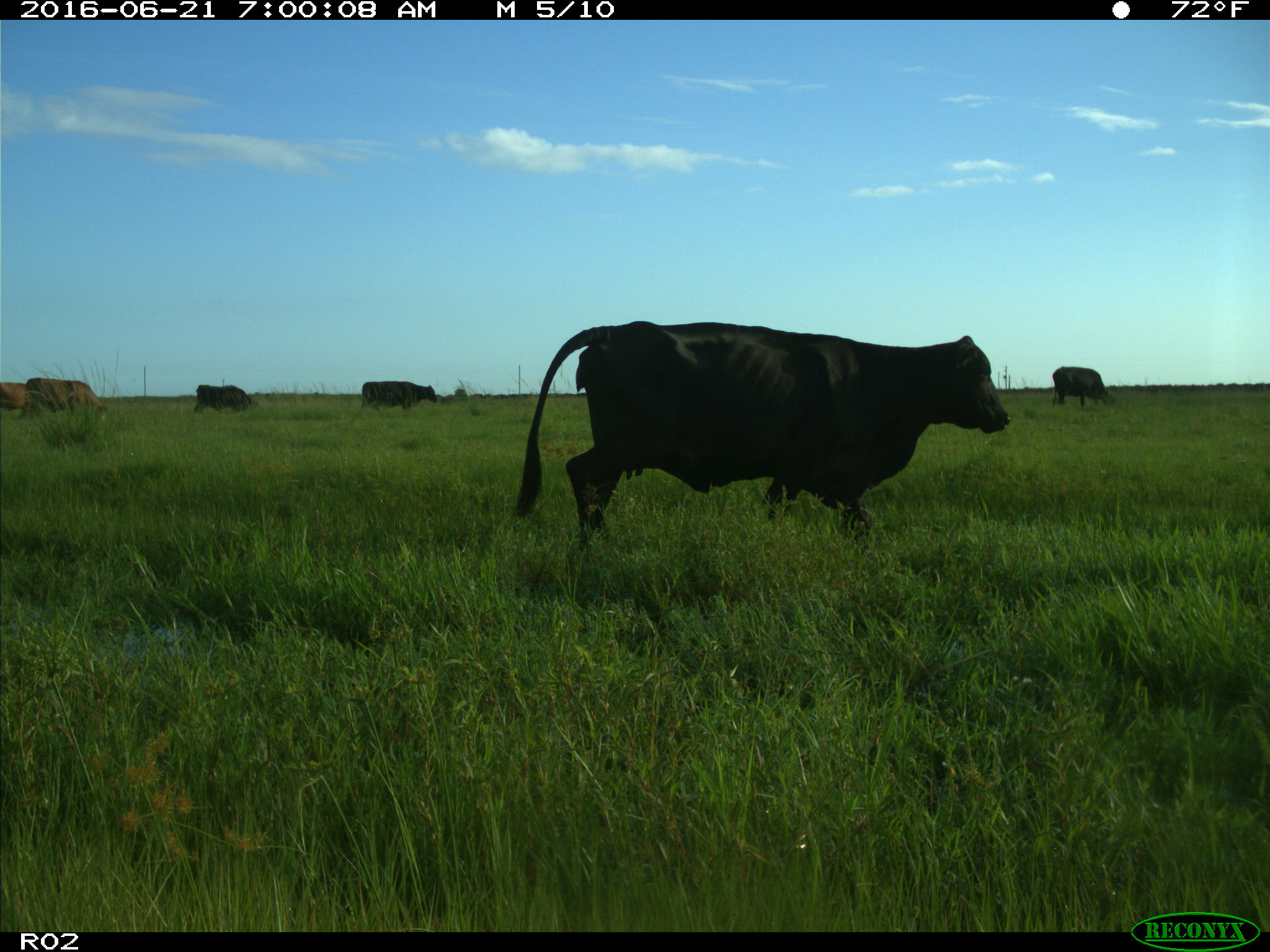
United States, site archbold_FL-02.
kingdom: Animalia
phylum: Chordata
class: Mammalia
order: Artiodactyla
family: Bovidae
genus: Bos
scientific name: Bos taurus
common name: domestic cow